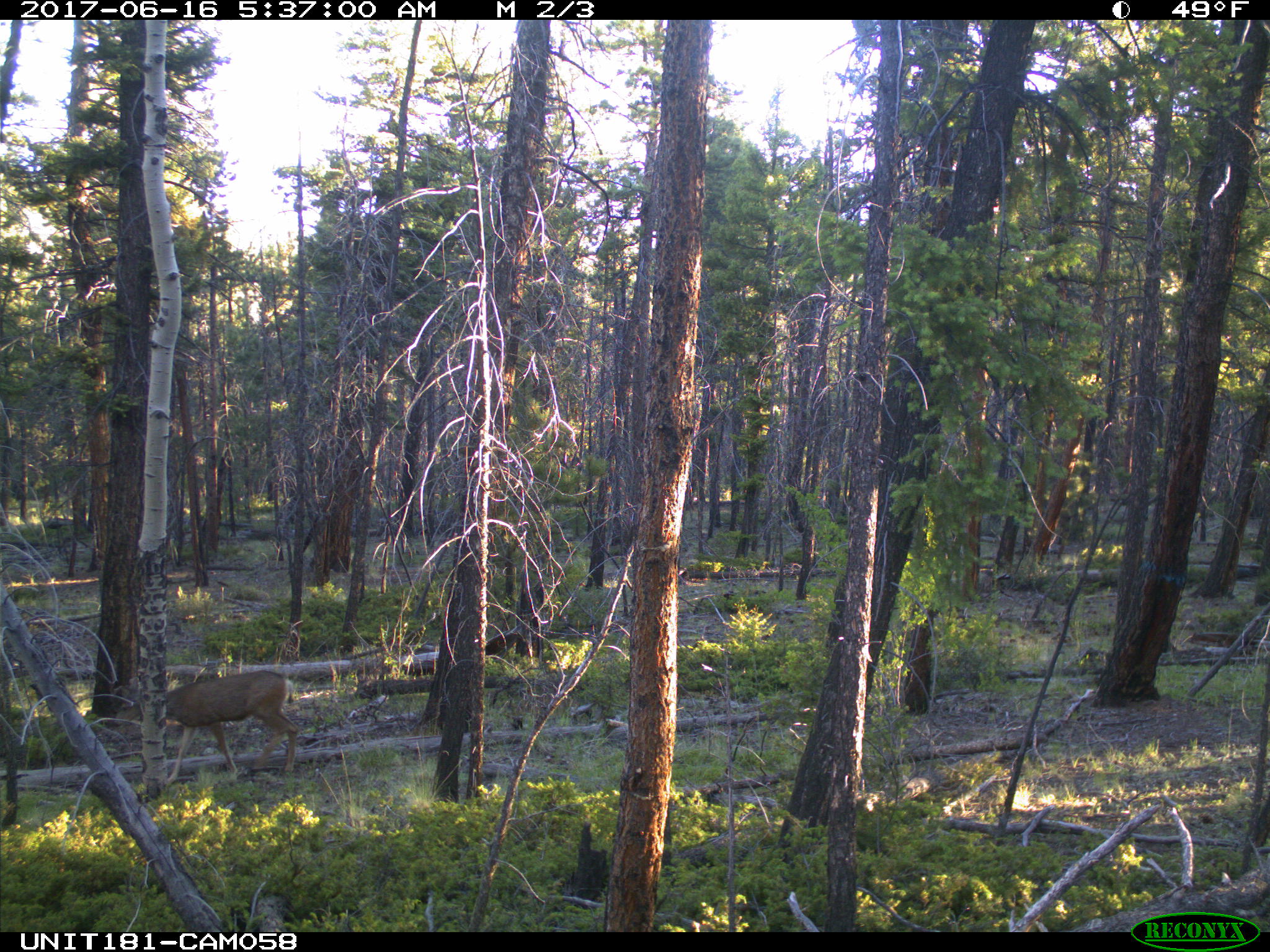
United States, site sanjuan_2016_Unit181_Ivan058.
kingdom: Animalia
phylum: Chordata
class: Mammalia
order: Artiodactyla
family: Cervidae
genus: Odocoileus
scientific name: Odocoileus hemionus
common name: mule deer